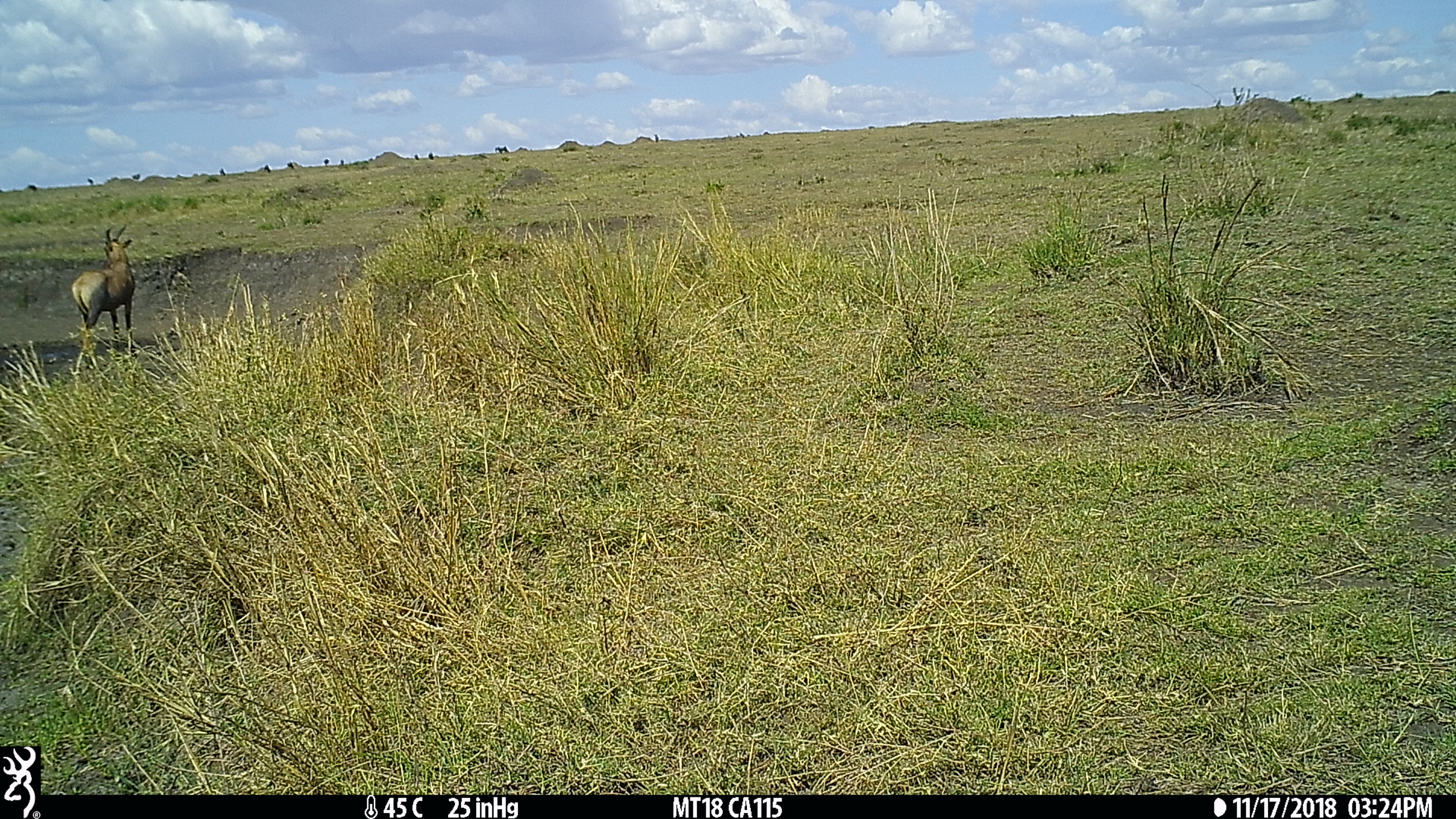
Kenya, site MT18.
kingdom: Animalia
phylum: Chordata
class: Mammalia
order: Artiodactyla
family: Bovidae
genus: Damaliscus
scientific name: Damaliscus lunatus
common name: topi